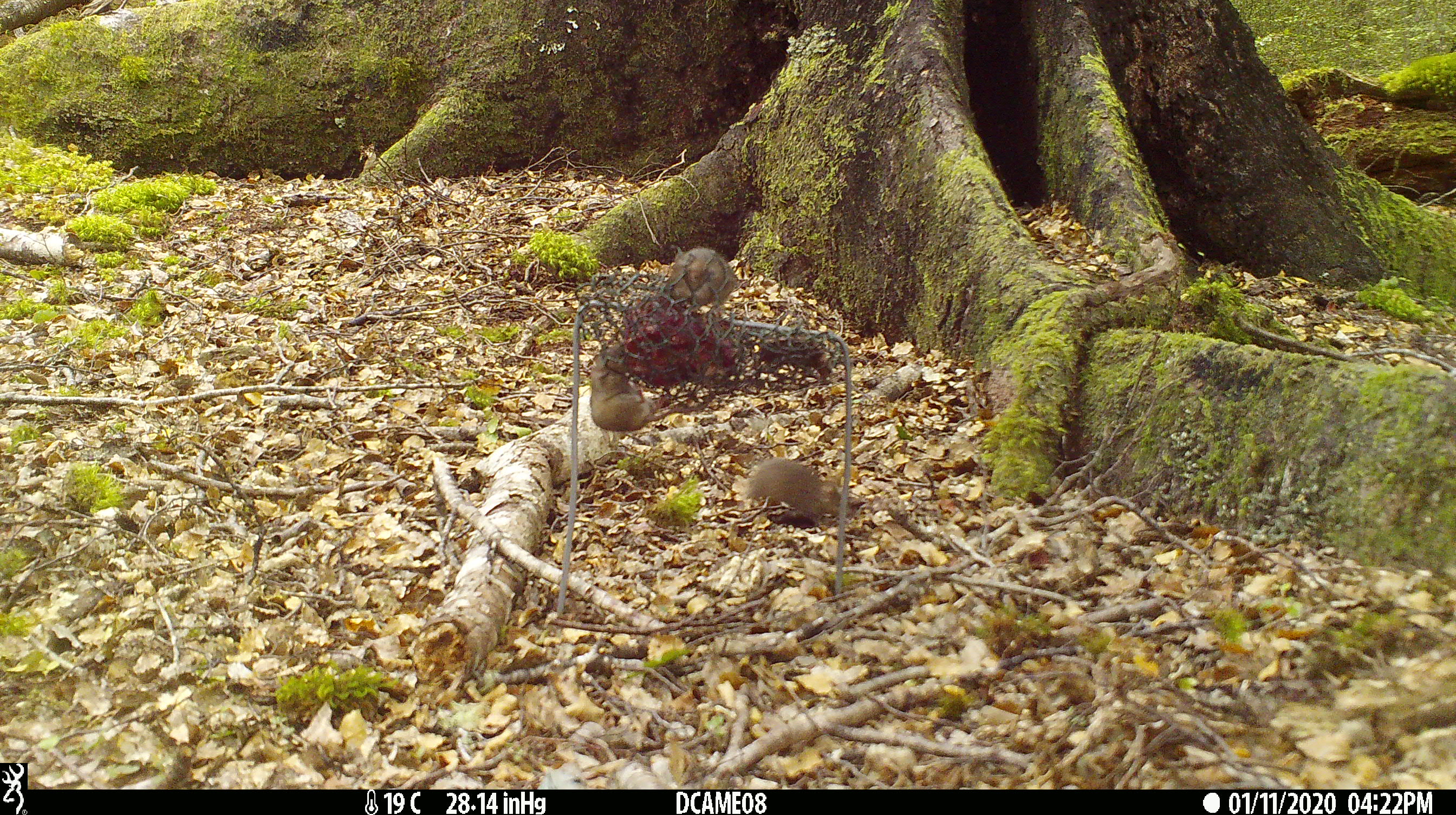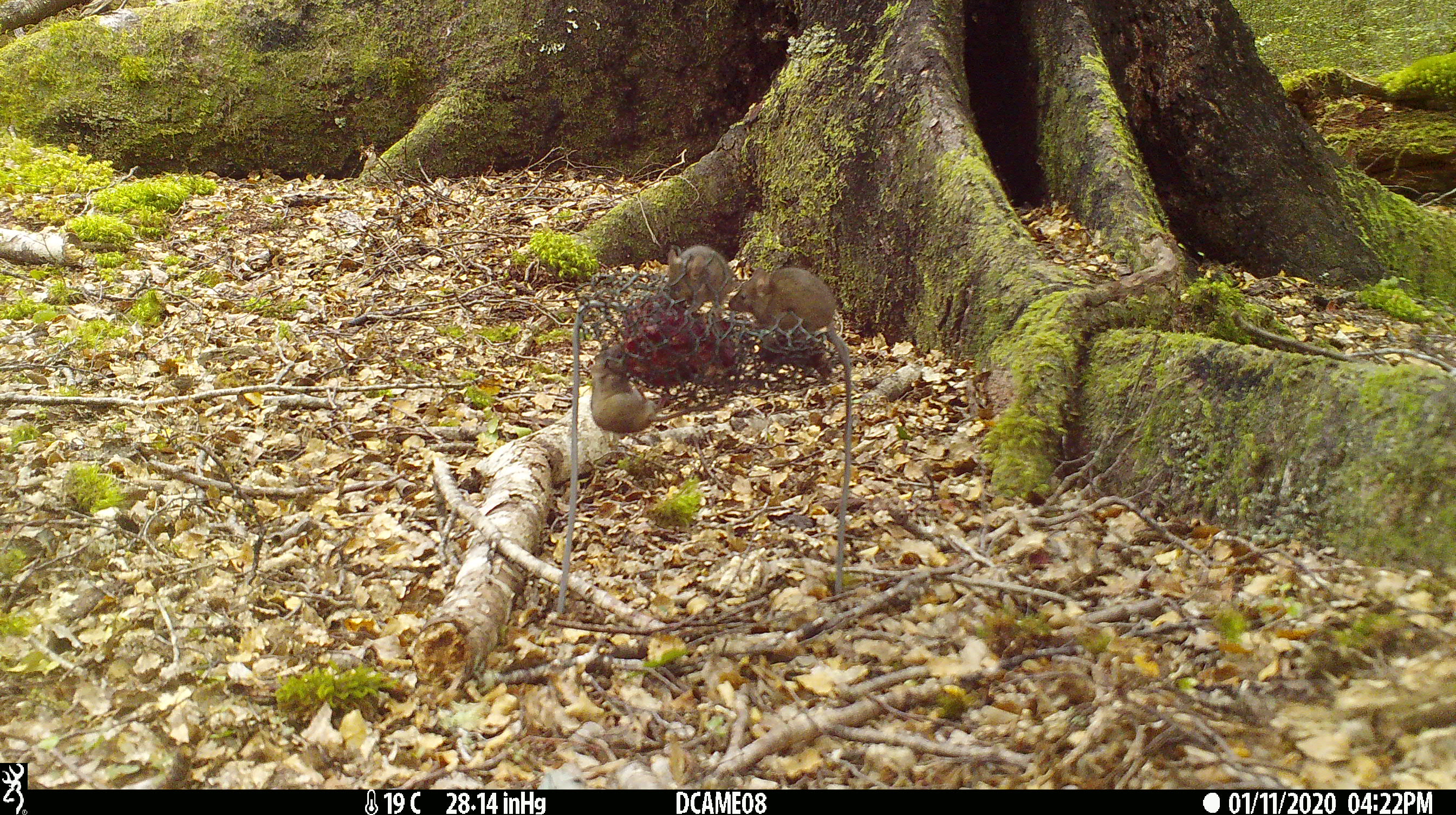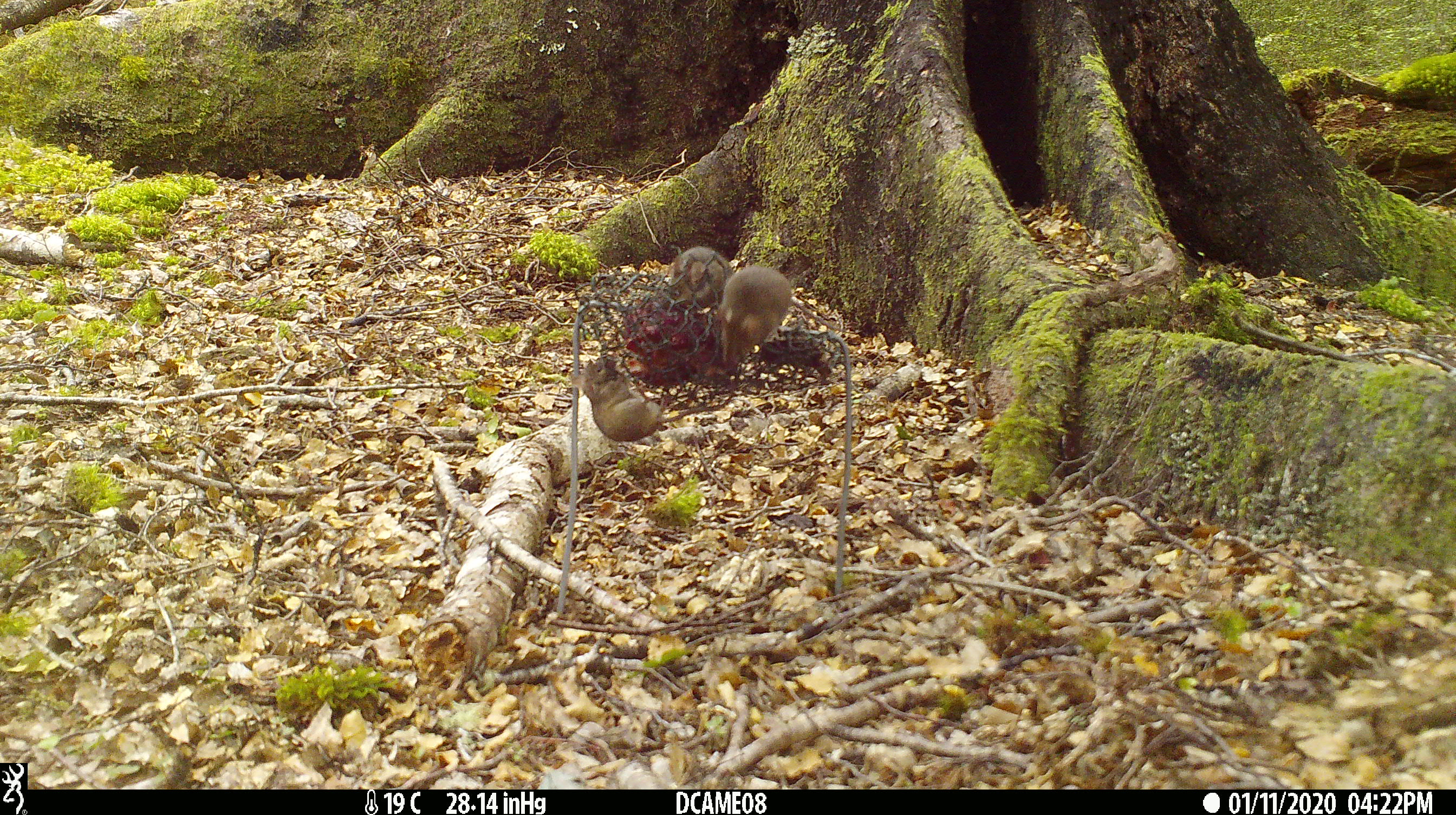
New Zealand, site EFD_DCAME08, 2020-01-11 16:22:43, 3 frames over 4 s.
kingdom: Animalia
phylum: Chordata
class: Mammalia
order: Rodentia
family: Muridae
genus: Mus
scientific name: Mus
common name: mouse